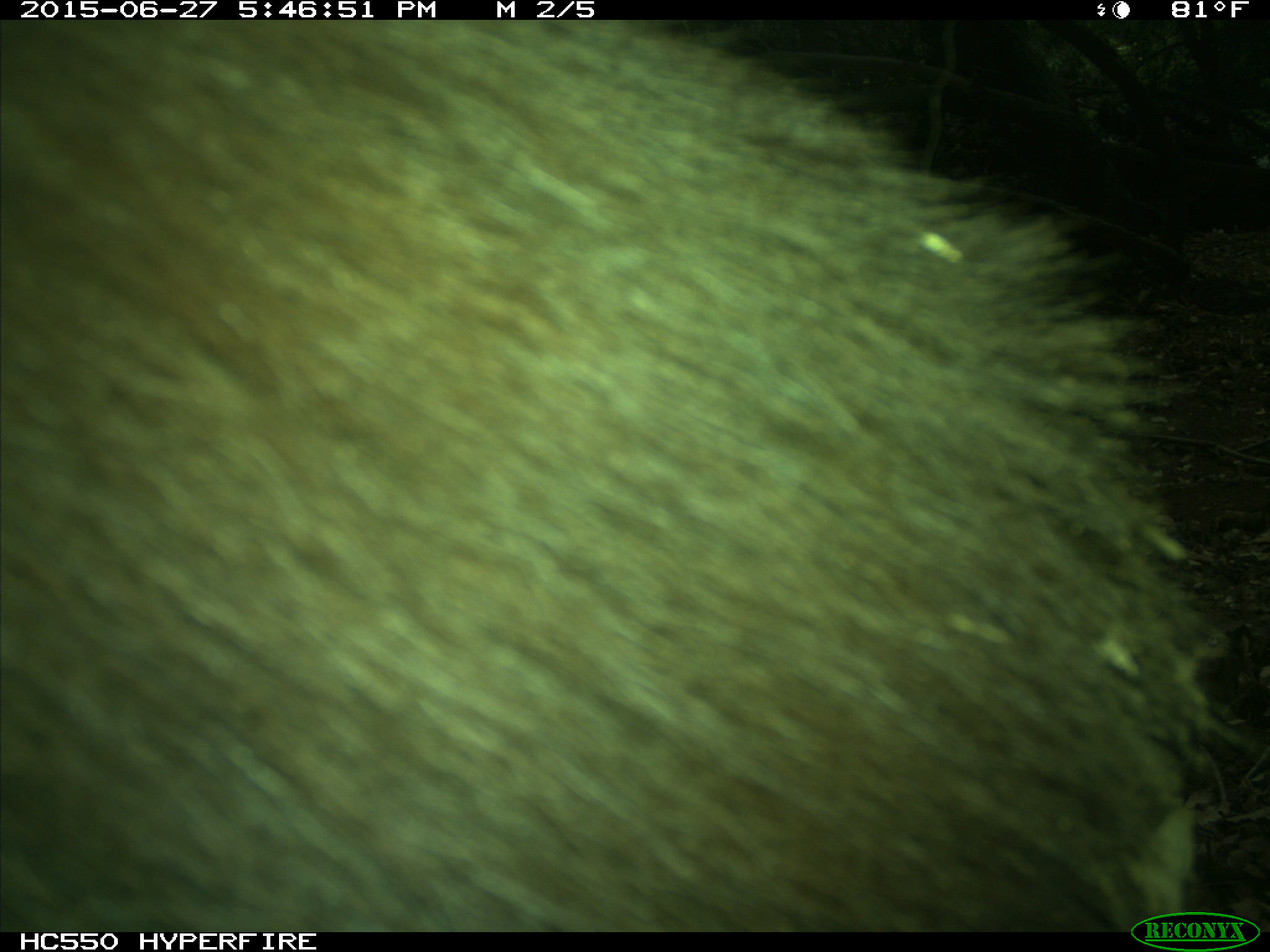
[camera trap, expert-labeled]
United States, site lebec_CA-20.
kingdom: Animalia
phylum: Chordata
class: Mammalia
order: Carnivora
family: Ursidae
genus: Ursus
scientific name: Ursus americanus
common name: american black bear